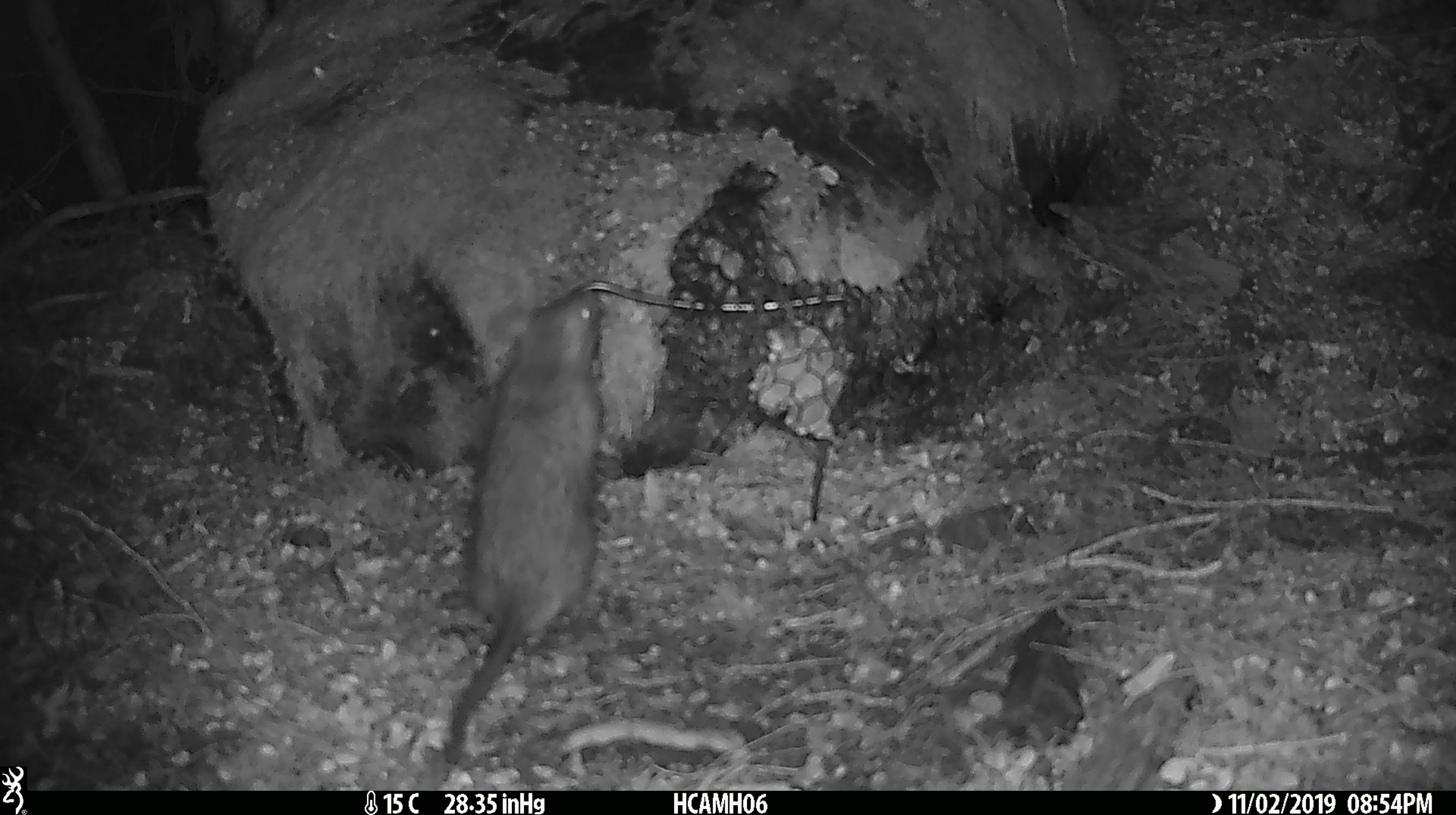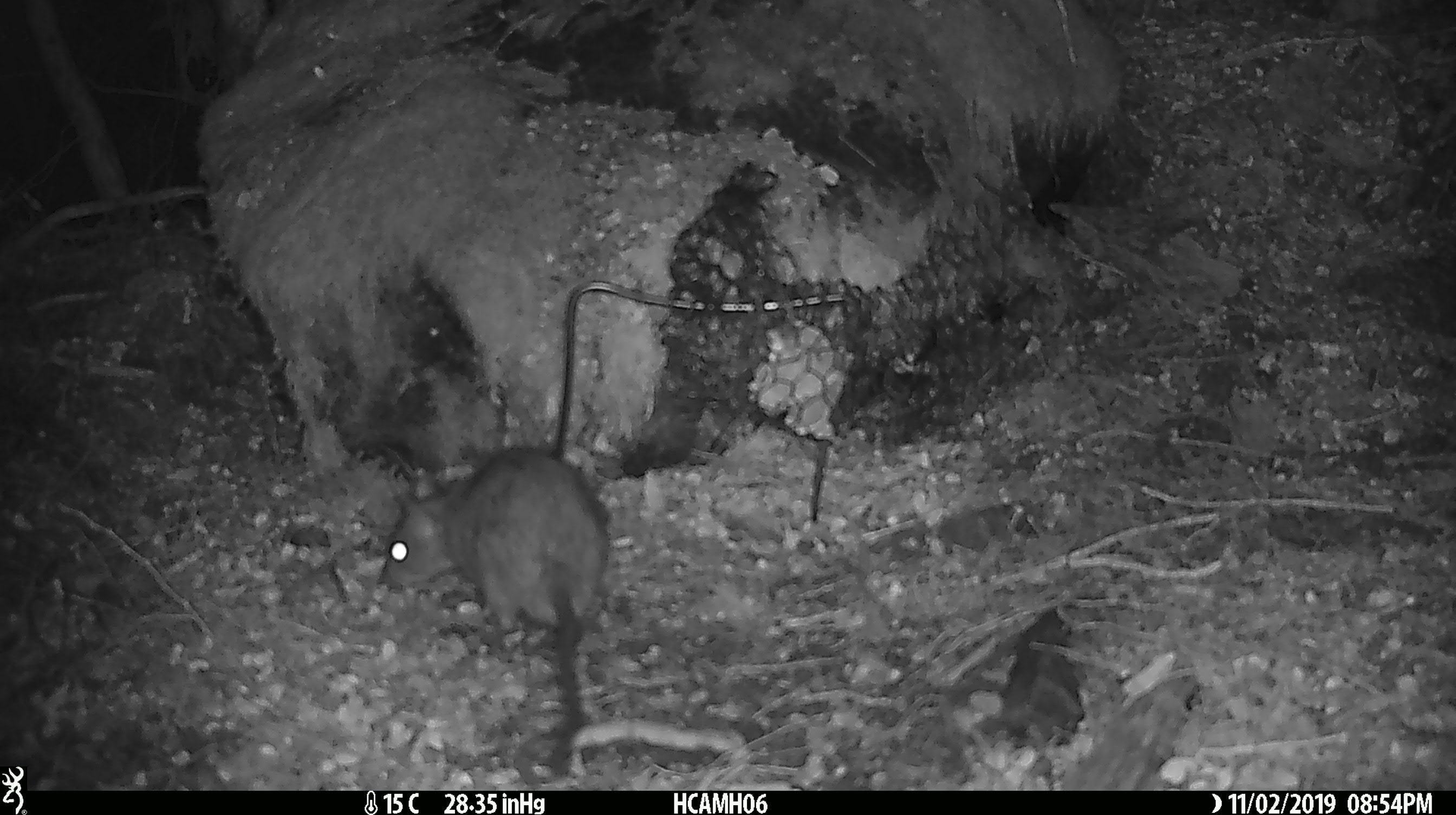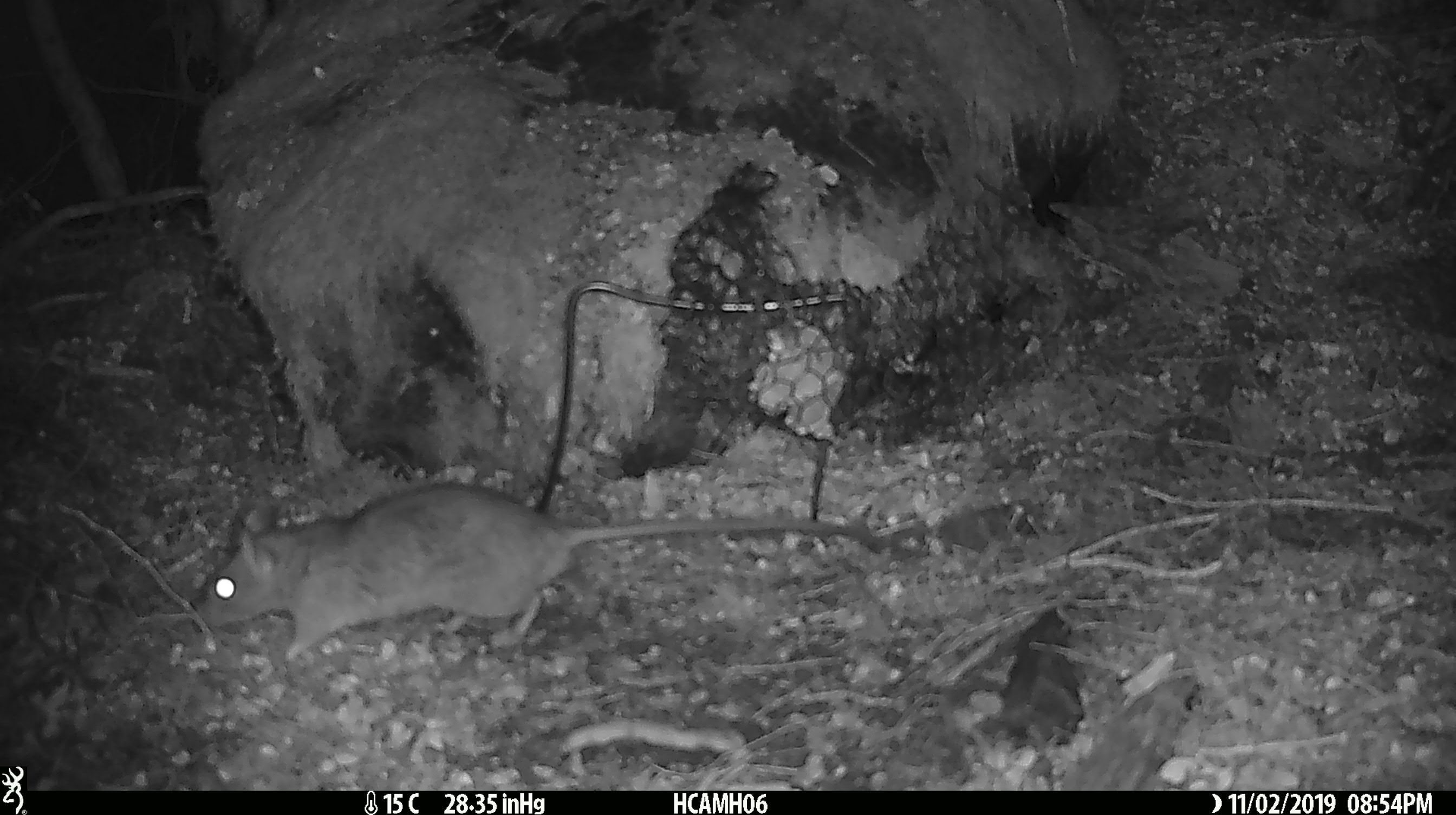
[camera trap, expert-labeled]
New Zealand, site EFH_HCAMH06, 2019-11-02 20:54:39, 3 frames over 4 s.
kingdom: Animalia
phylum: Chordata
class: Mammalia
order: Rodentia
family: Muridae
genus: Rattus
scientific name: Rattus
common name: rat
Rat (Rattus).